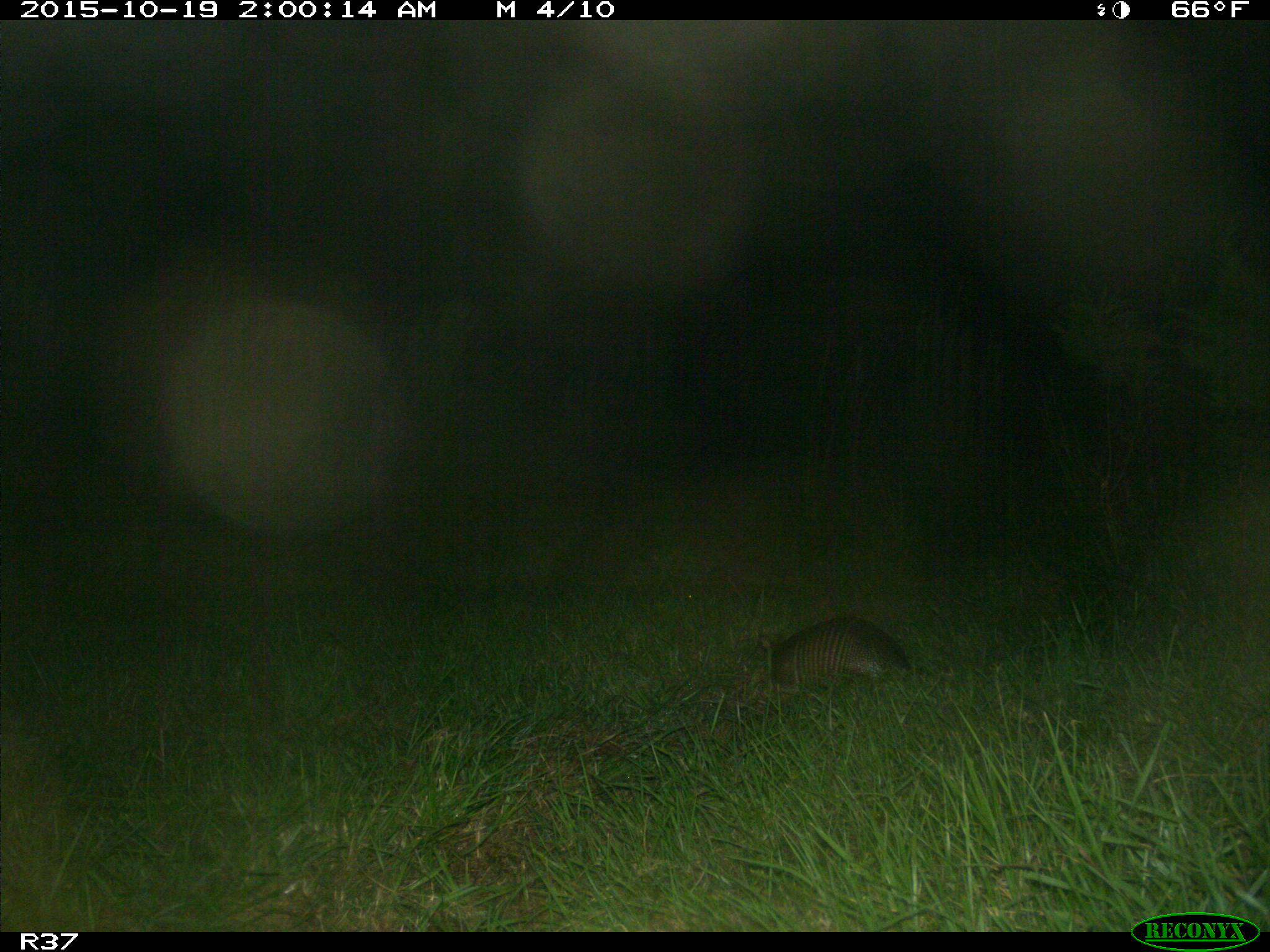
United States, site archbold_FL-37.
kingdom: Animalia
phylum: Chordata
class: Mammalia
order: Cingulata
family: Dasypodidae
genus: Dasypus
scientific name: Dasypus novemcinctus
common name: nine-banded armadillo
Dasypus novemcinctus (nine-banded armadillo).